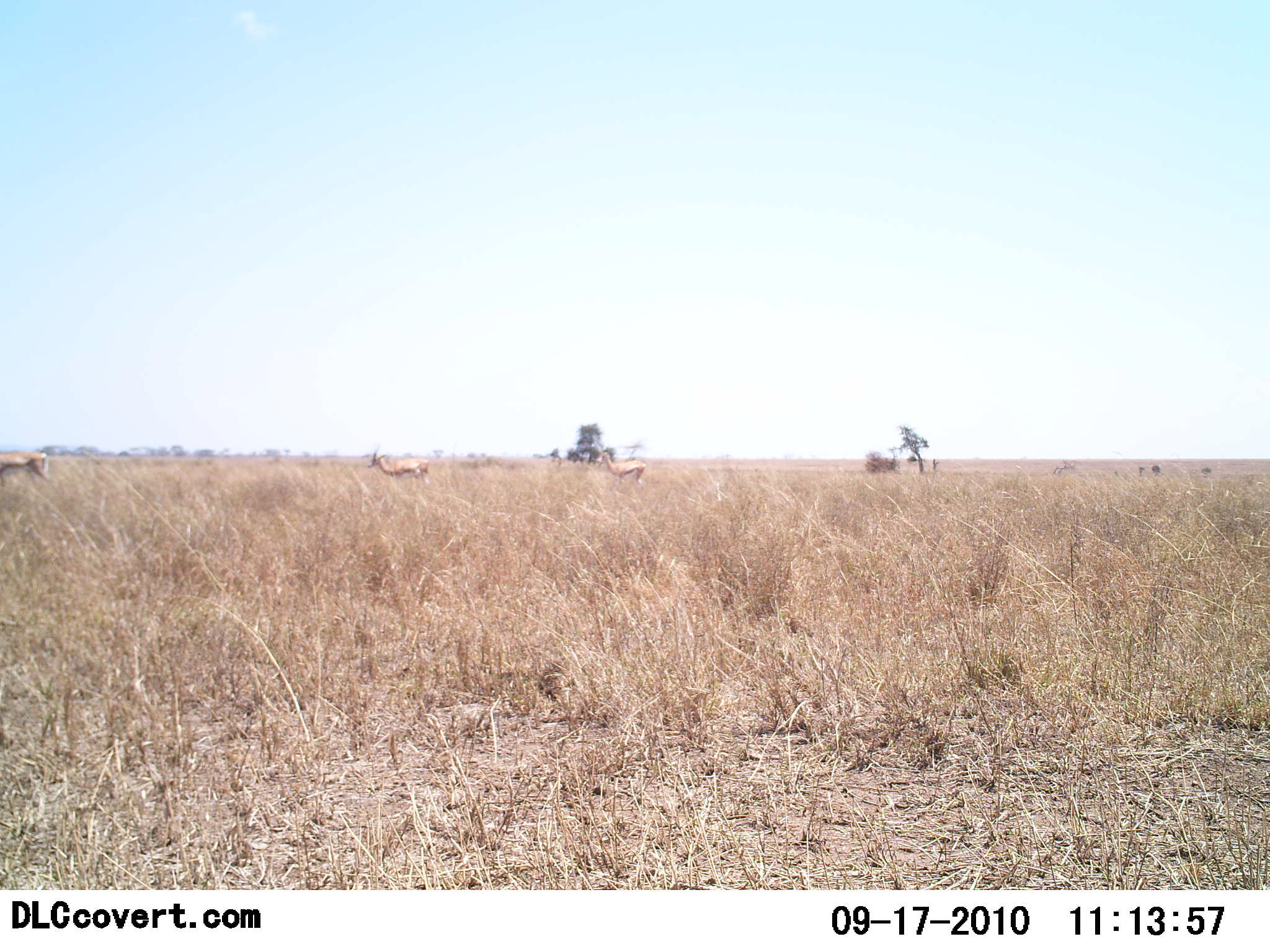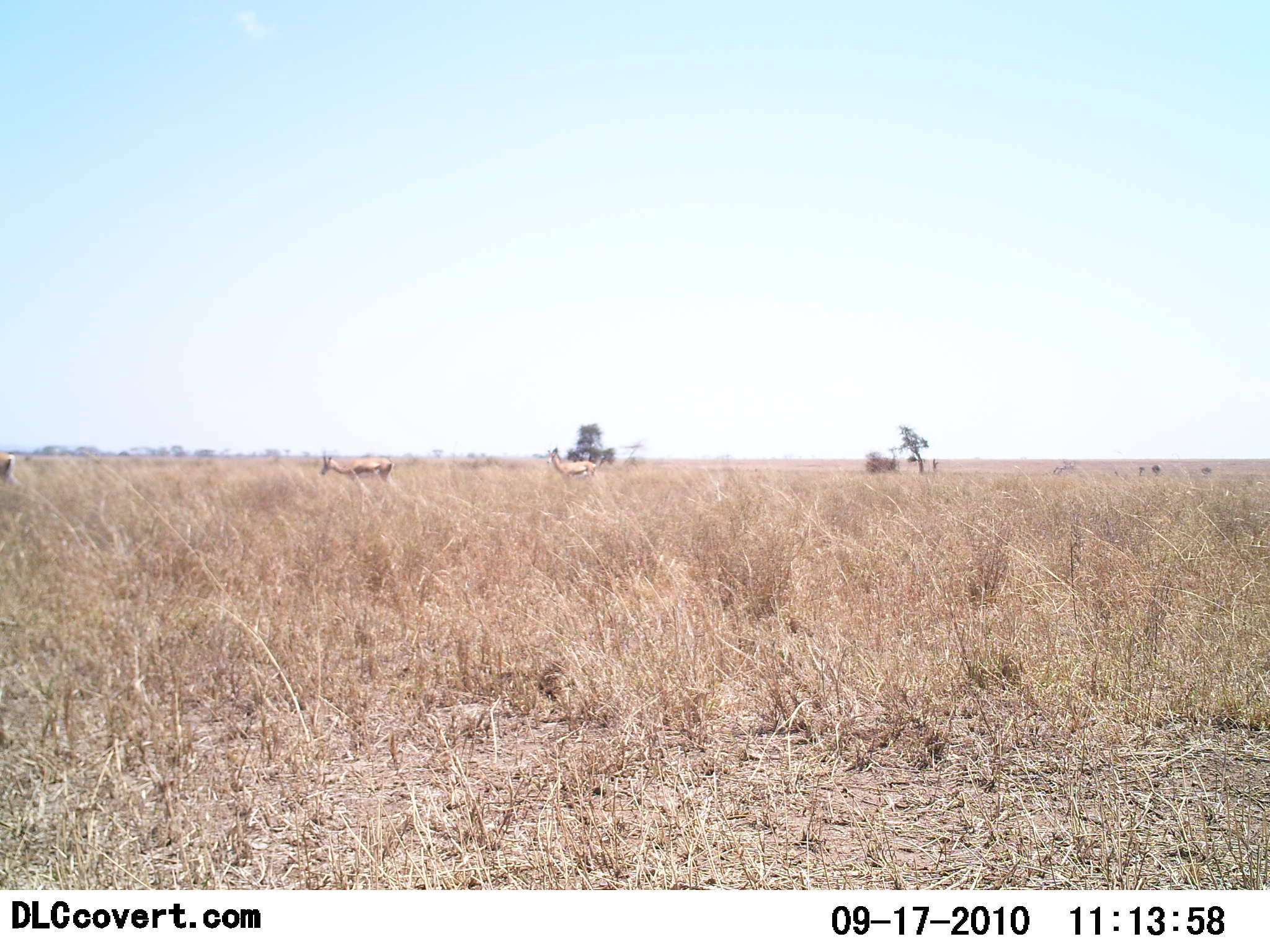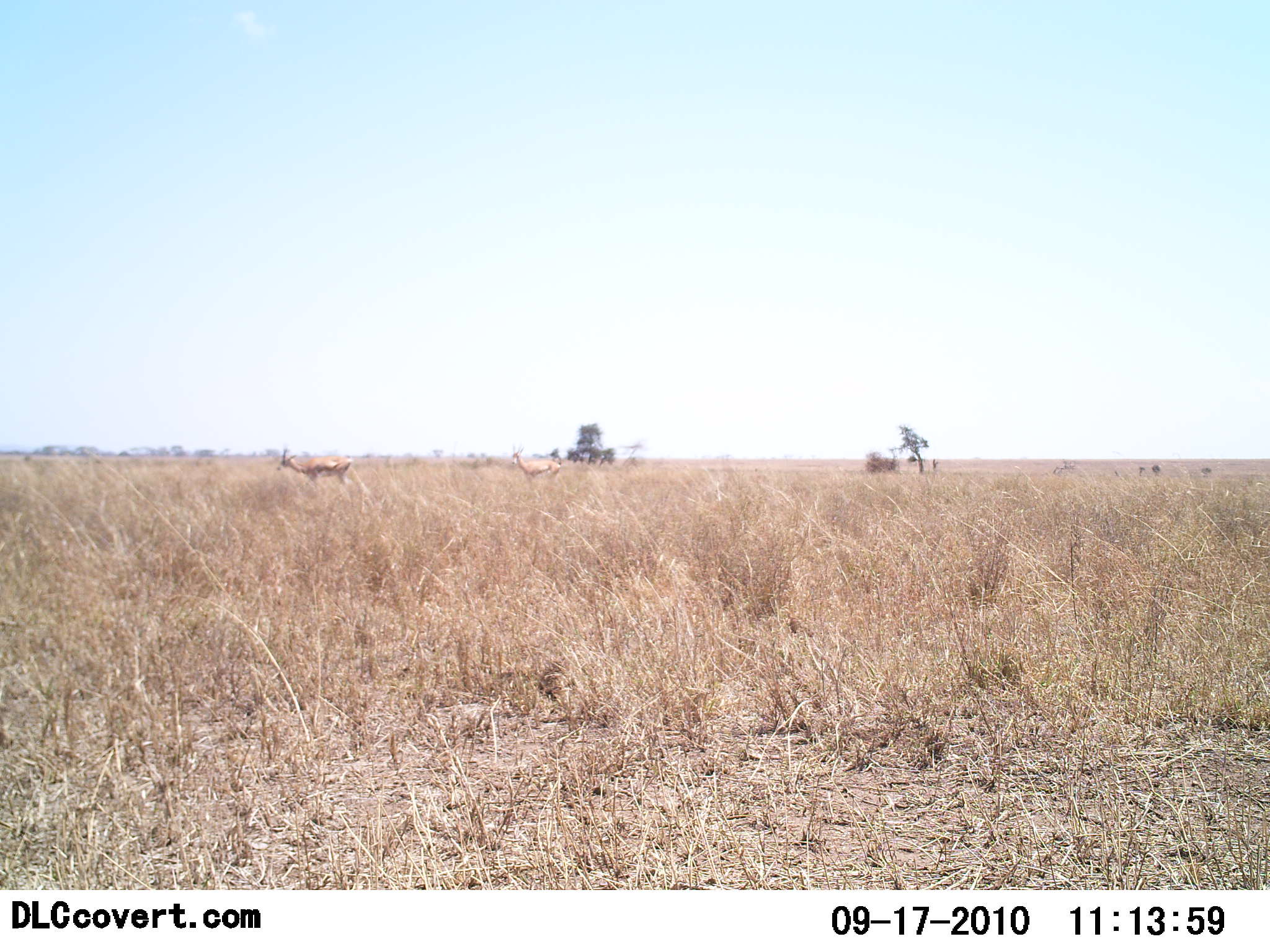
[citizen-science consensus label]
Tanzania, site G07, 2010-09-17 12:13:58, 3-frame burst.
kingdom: Animalia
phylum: Chordata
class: Mammalia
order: Artiodactyla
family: Bovidae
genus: Eudorcas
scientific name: Eudorcas thomsonii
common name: thomson's gazelle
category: gazellethomsons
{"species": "gazellethomsons (thomson's gazelle) (Eudorcas thomsonii)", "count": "3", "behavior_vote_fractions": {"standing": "0%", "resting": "0%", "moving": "100%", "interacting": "0%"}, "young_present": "0%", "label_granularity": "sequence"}